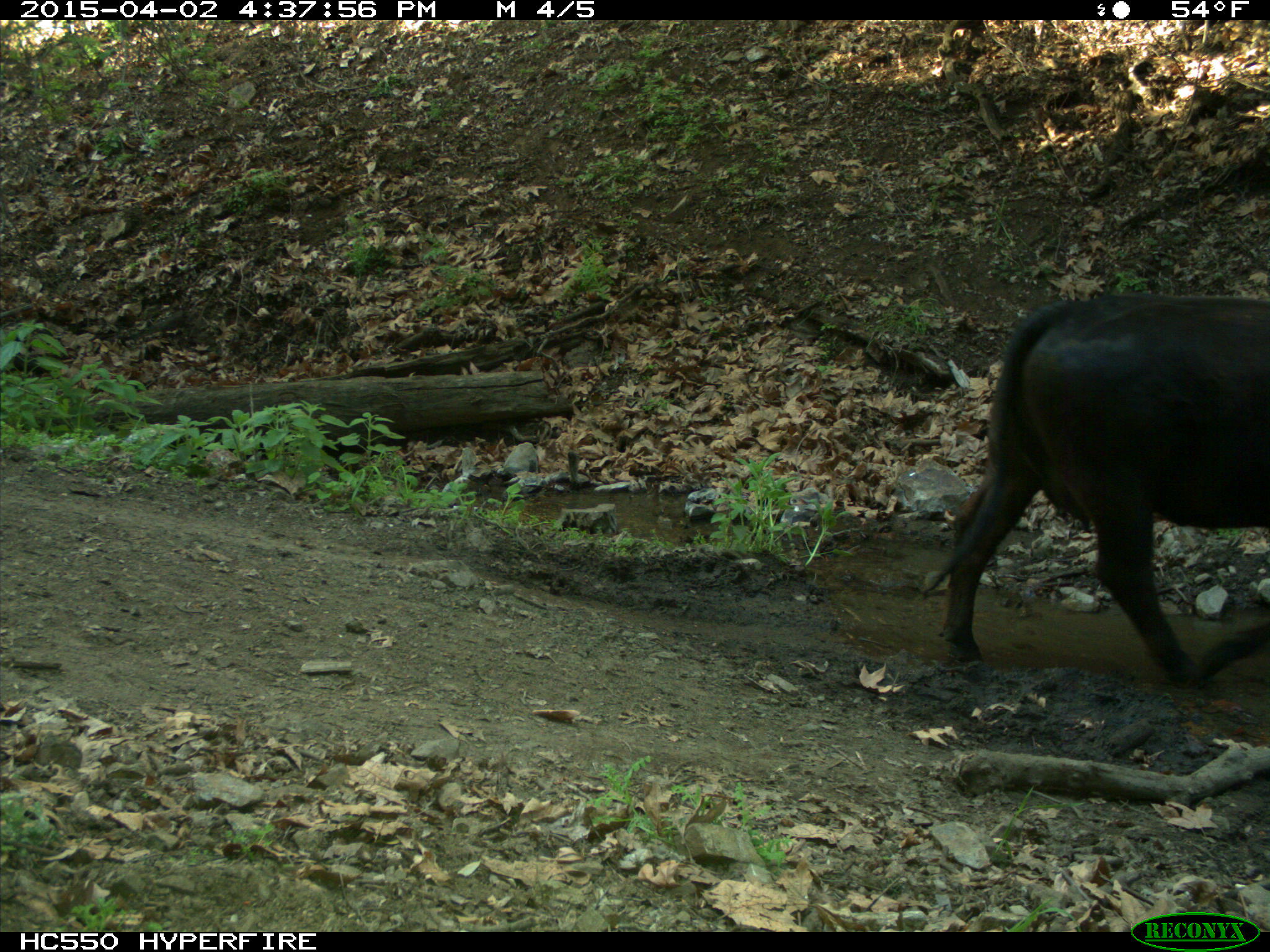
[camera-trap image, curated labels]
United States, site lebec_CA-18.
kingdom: Animalia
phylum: Chordata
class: Mammalia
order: Artiodactyla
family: Bovidae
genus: Bos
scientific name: Bos taurus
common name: domestic cow